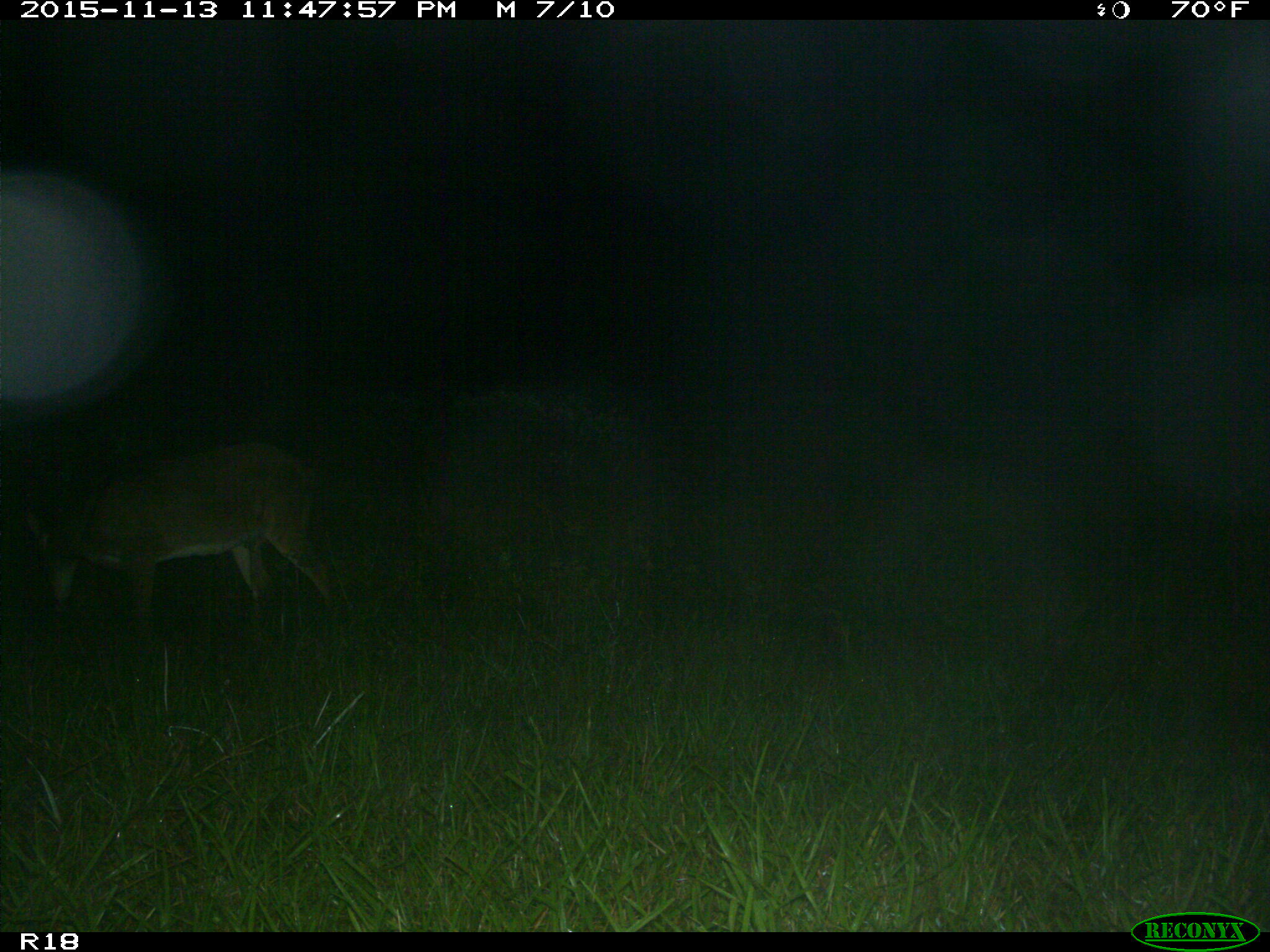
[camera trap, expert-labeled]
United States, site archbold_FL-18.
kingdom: Animalia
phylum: Chordata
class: Mammalia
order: Artiodactyla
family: Cervidae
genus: Odocoileus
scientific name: Odocoileus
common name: deer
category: unidentified deer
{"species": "unidentified deer (deer) (Odocoileus)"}